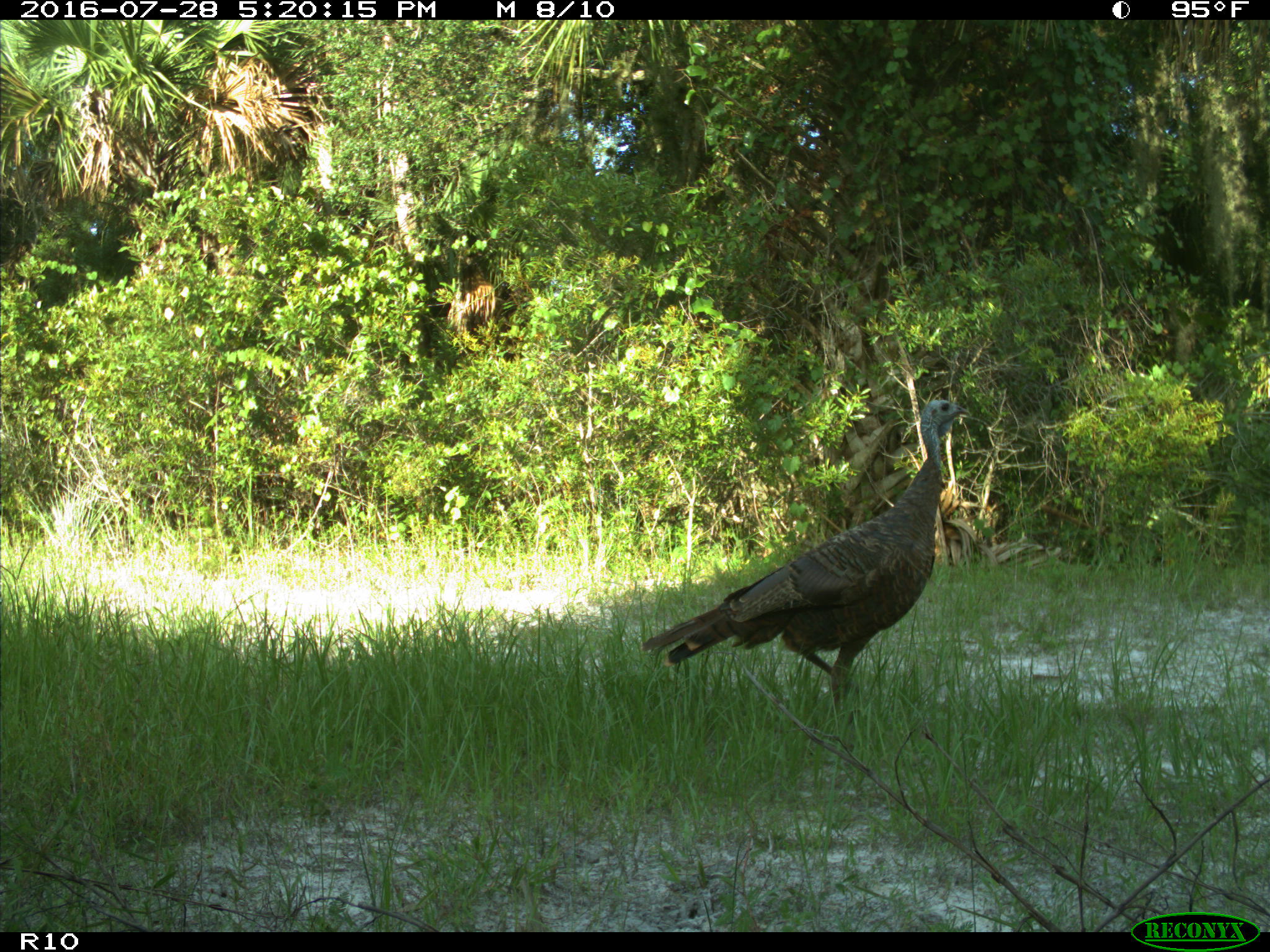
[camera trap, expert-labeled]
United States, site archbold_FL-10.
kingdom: Animalia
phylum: Chordata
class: Aves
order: Galliformes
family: Phasianidae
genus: Meleagris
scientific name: Meleagris gallopavo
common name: wild turkey